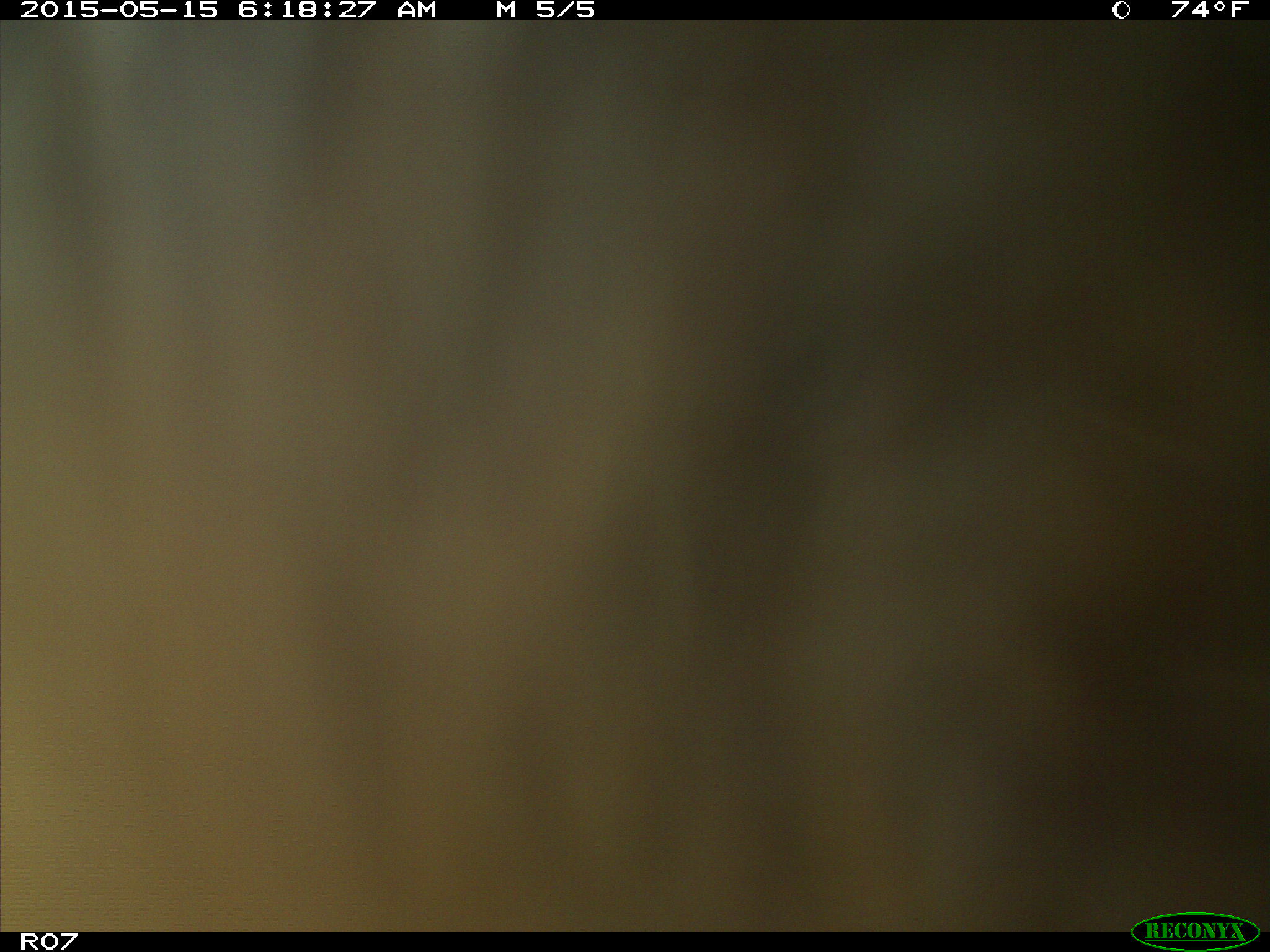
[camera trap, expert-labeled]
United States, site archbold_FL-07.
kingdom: Animalia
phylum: Chordata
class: Mammalia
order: Artiodactyla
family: Bovidae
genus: Bos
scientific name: Bos taurus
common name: domestic cow